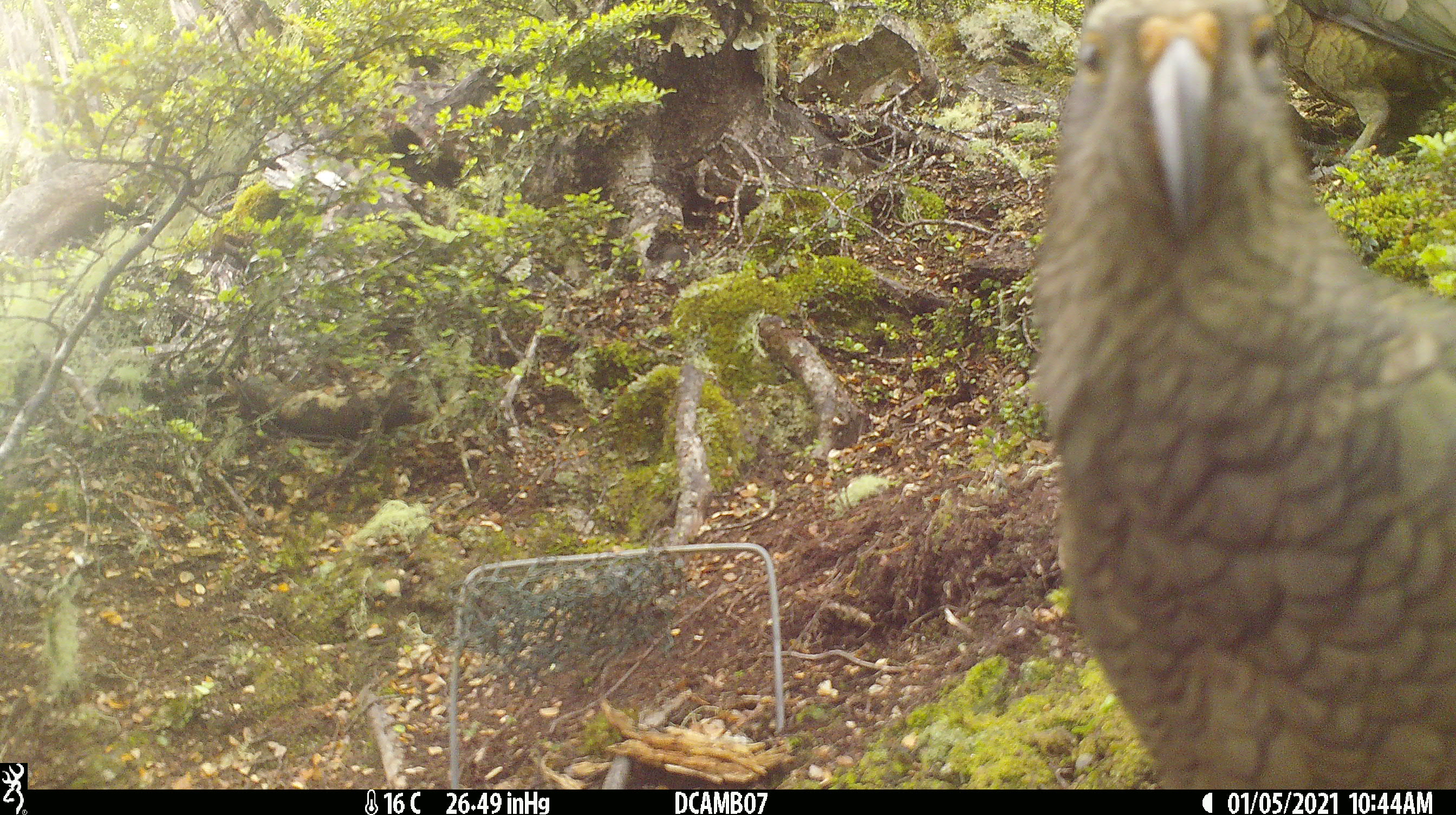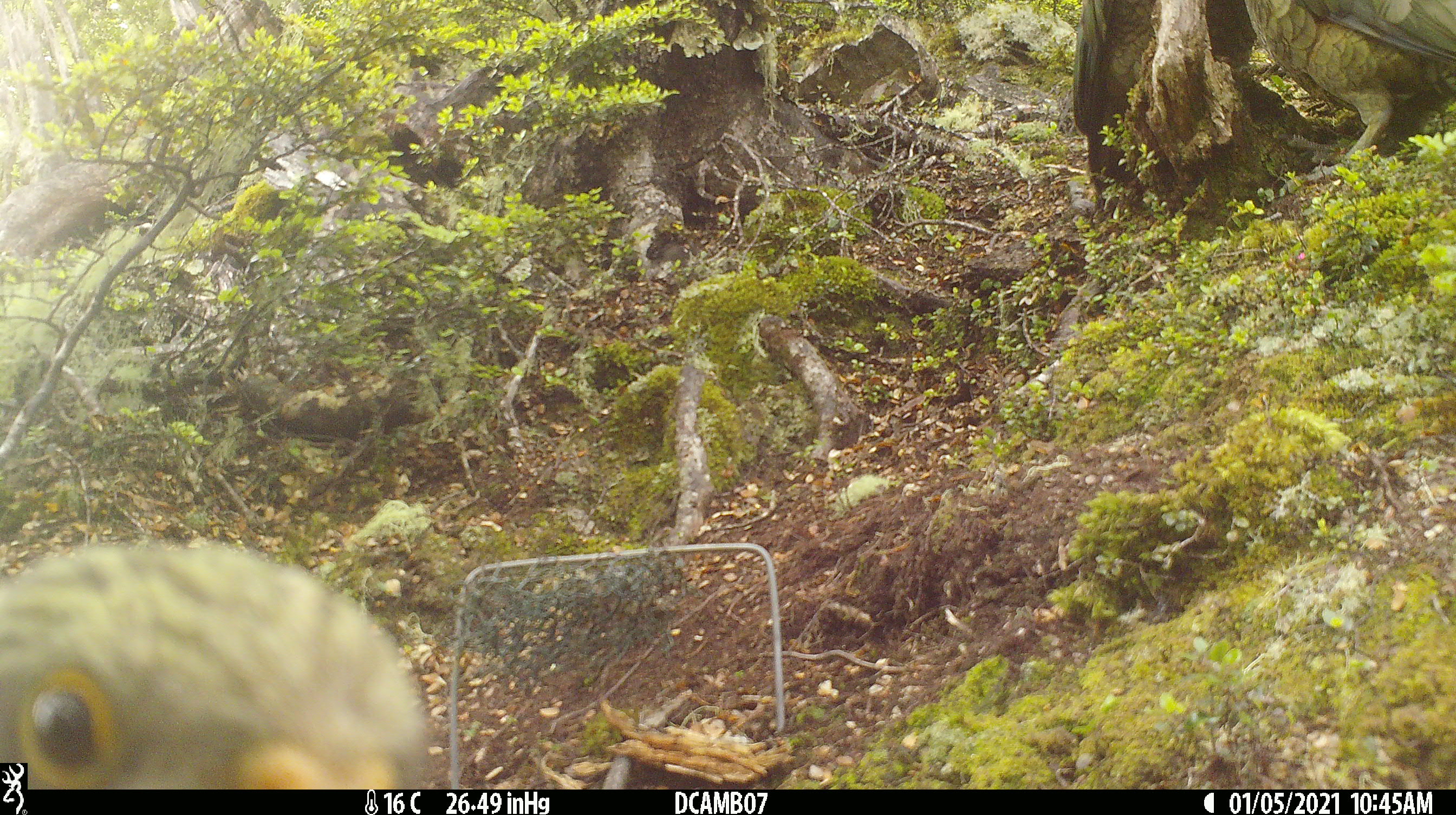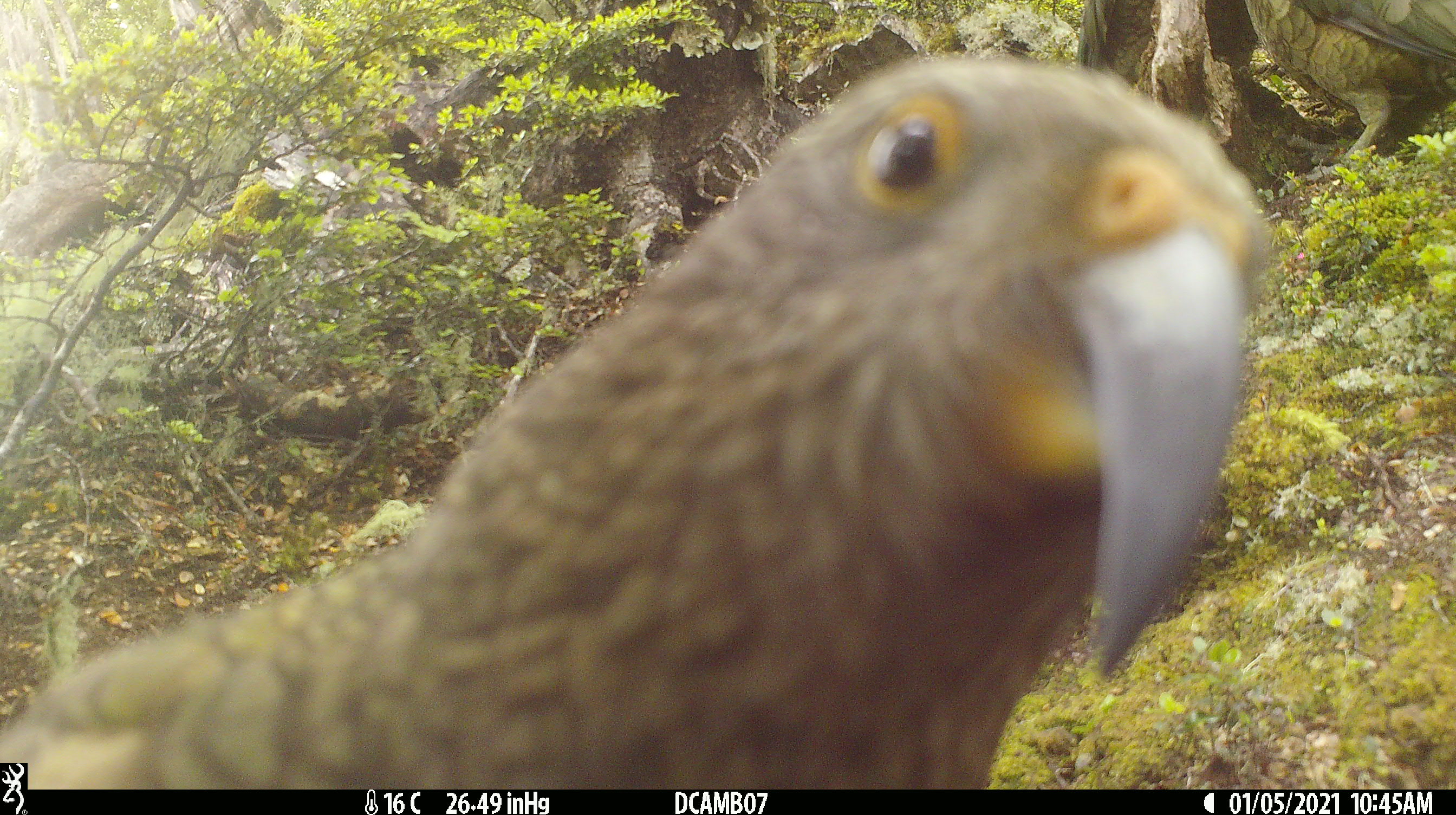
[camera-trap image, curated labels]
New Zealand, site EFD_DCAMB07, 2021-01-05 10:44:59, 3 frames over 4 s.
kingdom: Animalia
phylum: Chordata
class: Aves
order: Psittaciformes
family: Strigopidae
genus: Nestor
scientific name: Nestor notabilis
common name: kea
Kea (Nestor notabilis).